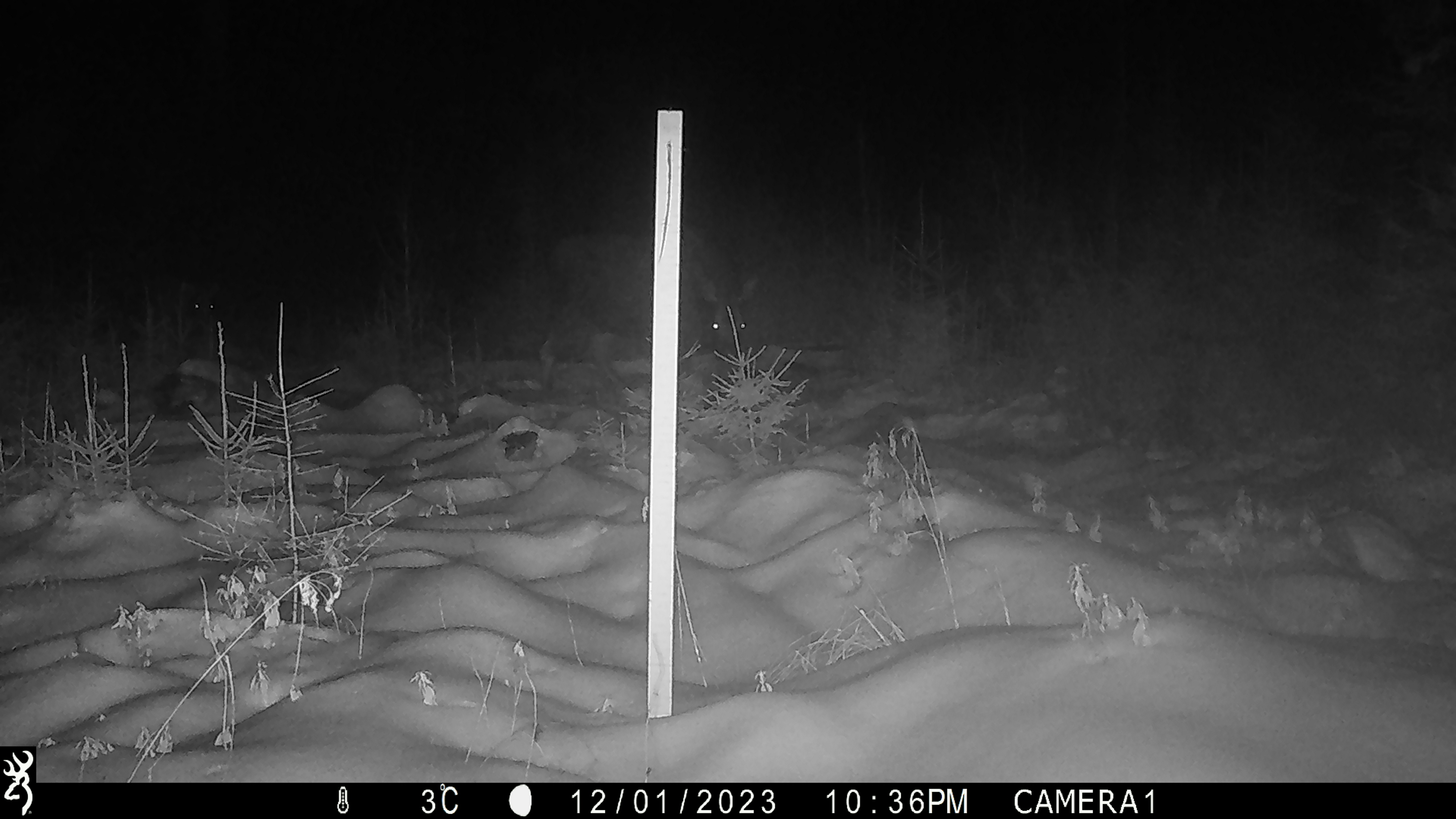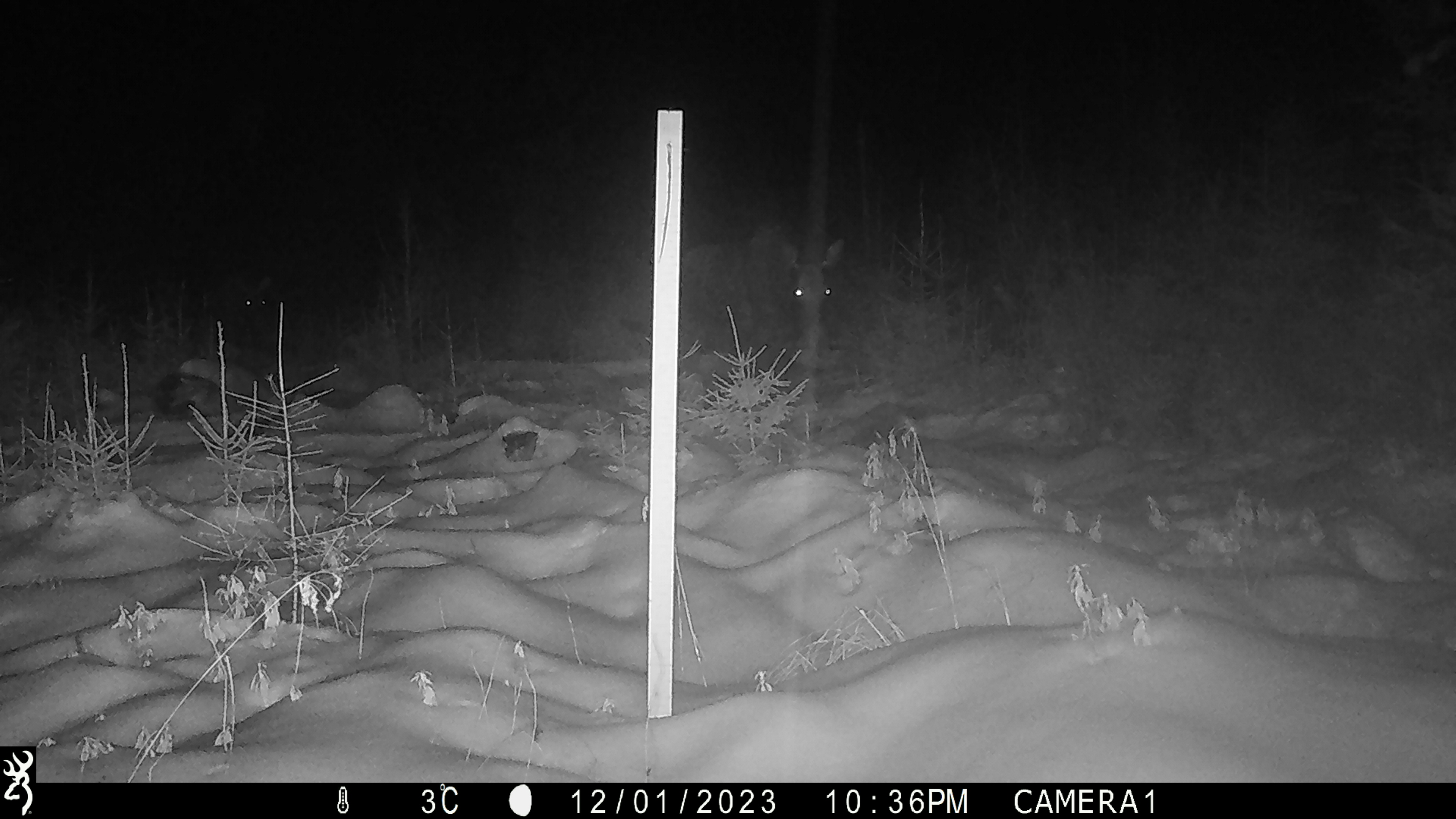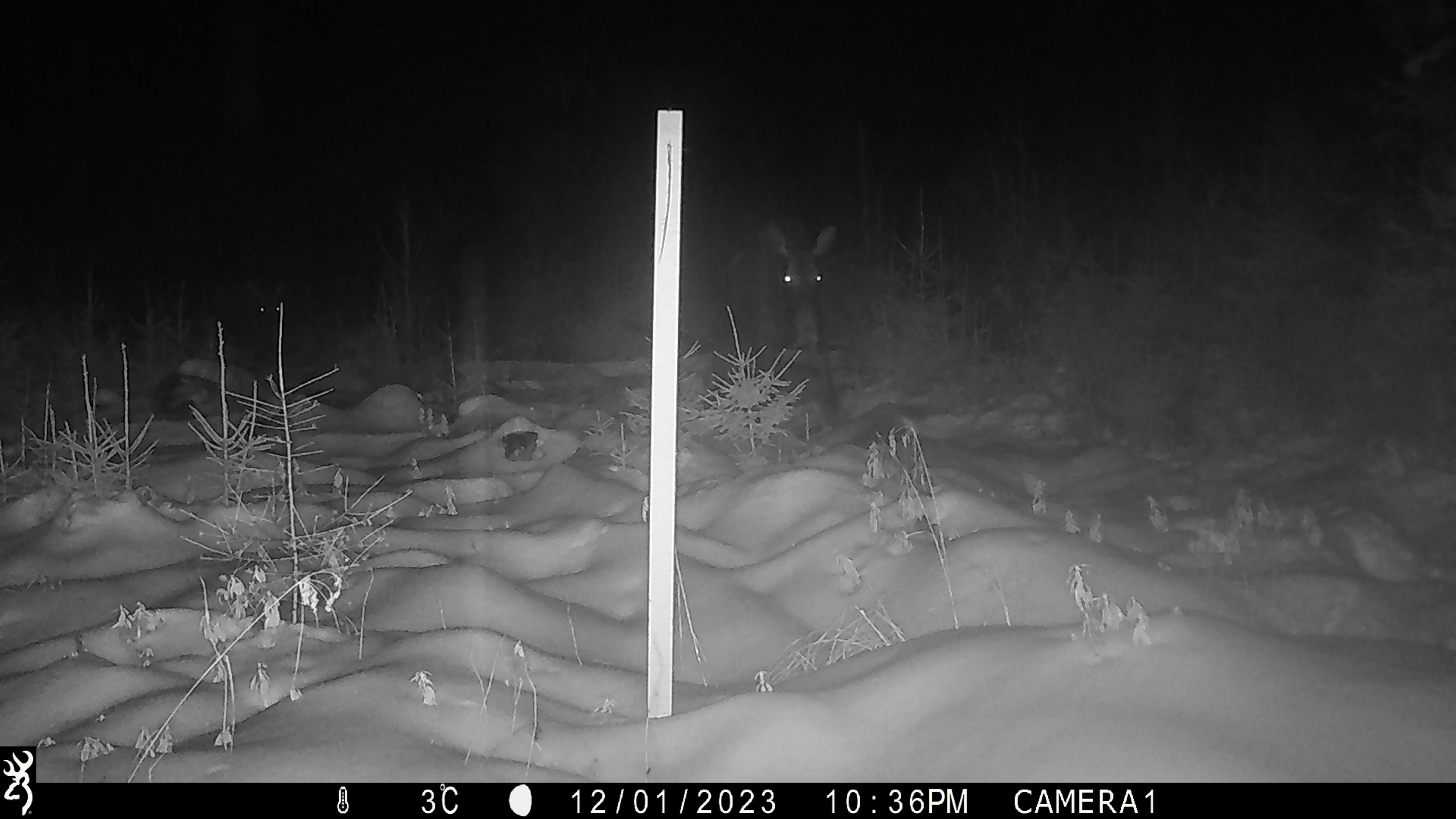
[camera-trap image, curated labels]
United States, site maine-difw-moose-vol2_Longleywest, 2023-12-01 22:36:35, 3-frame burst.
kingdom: Animalia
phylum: Chordata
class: Mammalia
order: Artiodactyla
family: Cervidae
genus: Alces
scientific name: Alces alces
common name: moose